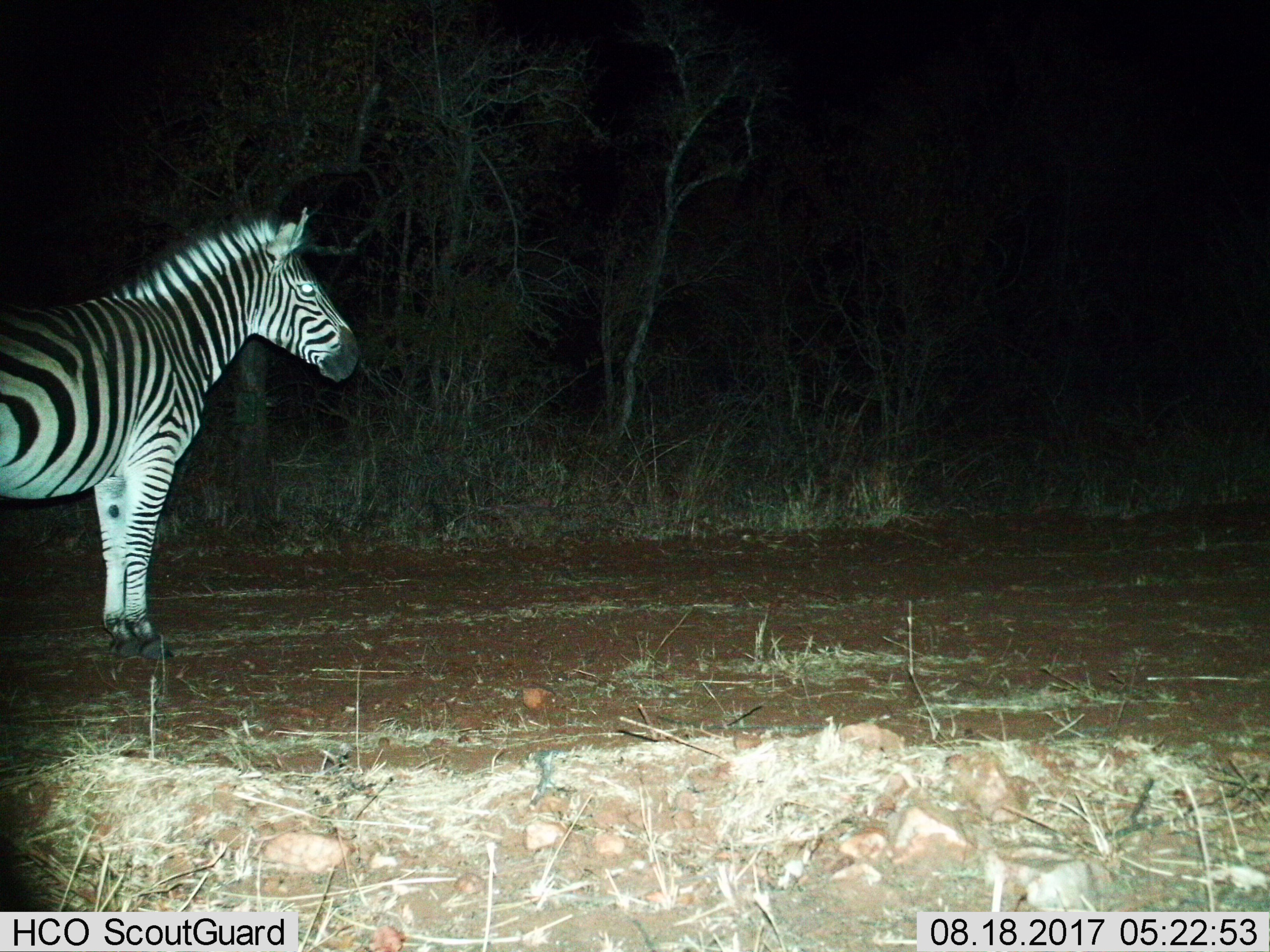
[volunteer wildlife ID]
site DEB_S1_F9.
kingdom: Animalia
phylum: Chordata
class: Mammalia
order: Perissodactyla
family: Equidae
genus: Equus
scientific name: Equus quagga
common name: plains zebra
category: zebraplains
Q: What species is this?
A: Zebraplains (plains zebra) (Equus quagga).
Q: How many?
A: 1.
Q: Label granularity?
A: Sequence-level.